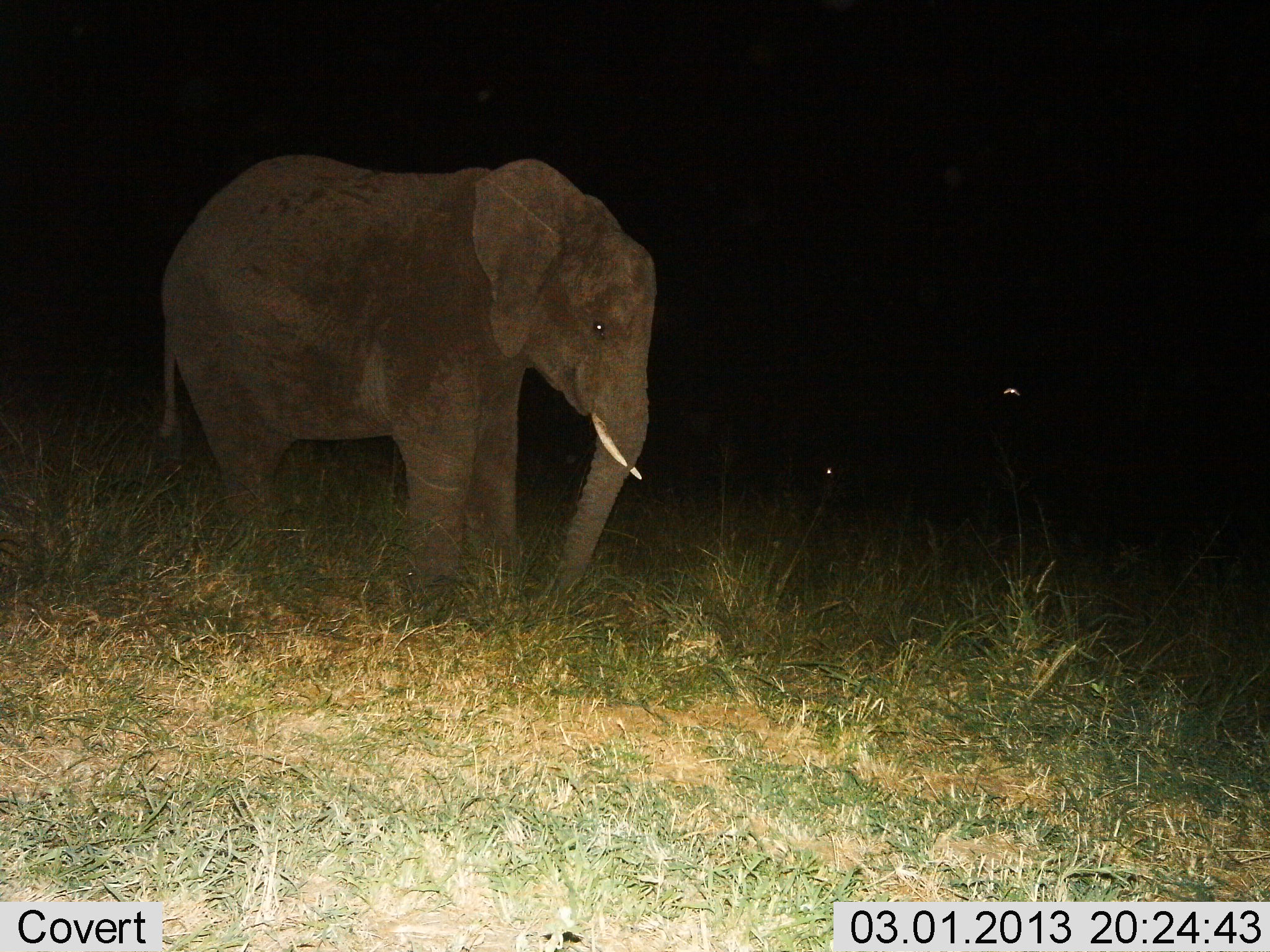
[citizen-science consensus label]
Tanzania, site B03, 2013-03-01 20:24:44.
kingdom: Animalia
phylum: Chordata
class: Mammalia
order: Proboscidea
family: Elephantidae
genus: Loxodonta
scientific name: Loxodonta africana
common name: african bush elephant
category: elephant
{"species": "elephant (african bush elephant) (Loxodonta africana)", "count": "1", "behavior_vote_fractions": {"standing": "92%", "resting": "0%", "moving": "4%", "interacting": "0%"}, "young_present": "25%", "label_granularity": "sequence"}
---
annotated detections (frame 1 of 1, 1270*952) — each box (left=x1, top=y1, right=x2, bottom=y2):
animal: (left=142, top=153, right=661, bottom=609)